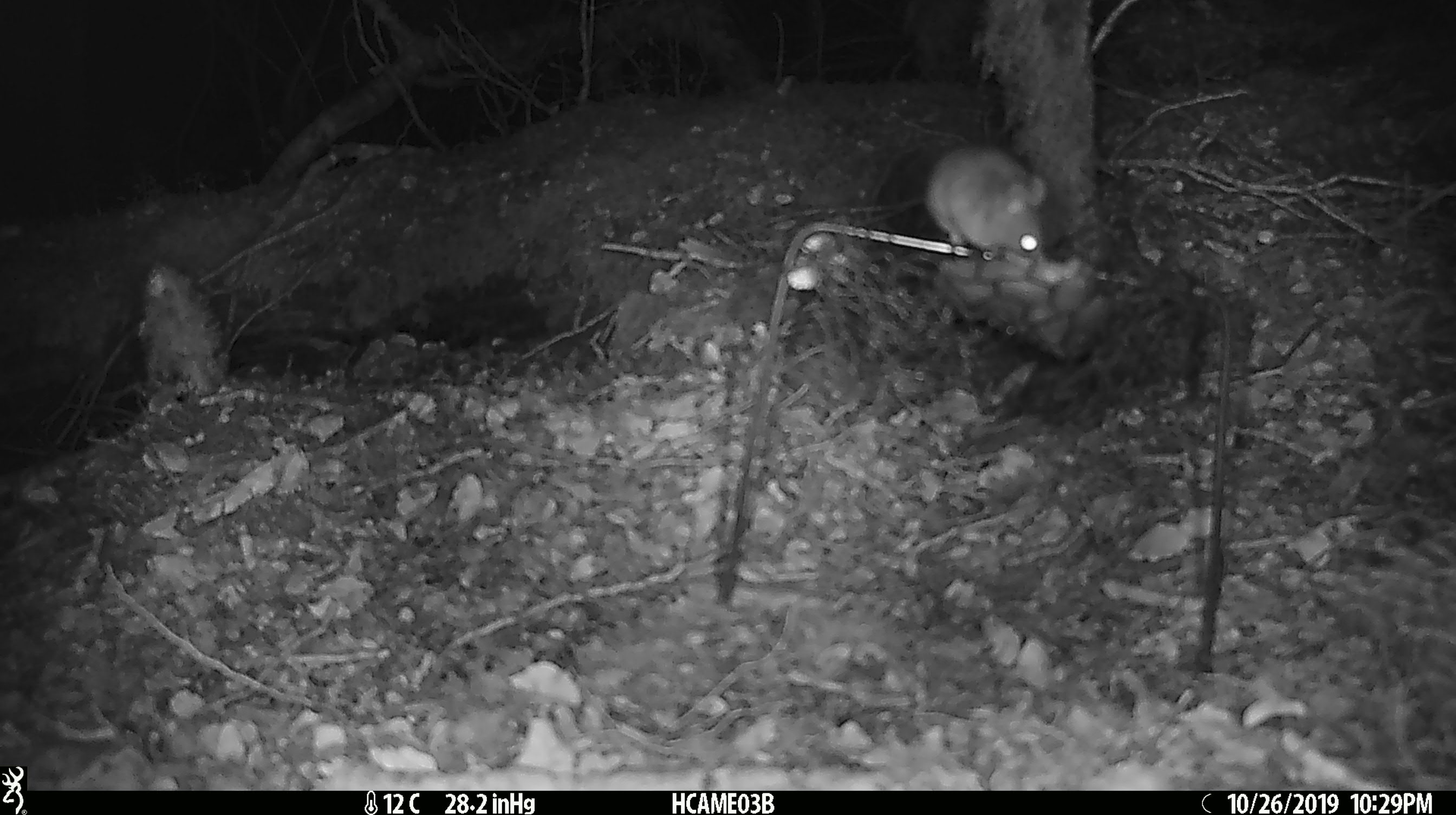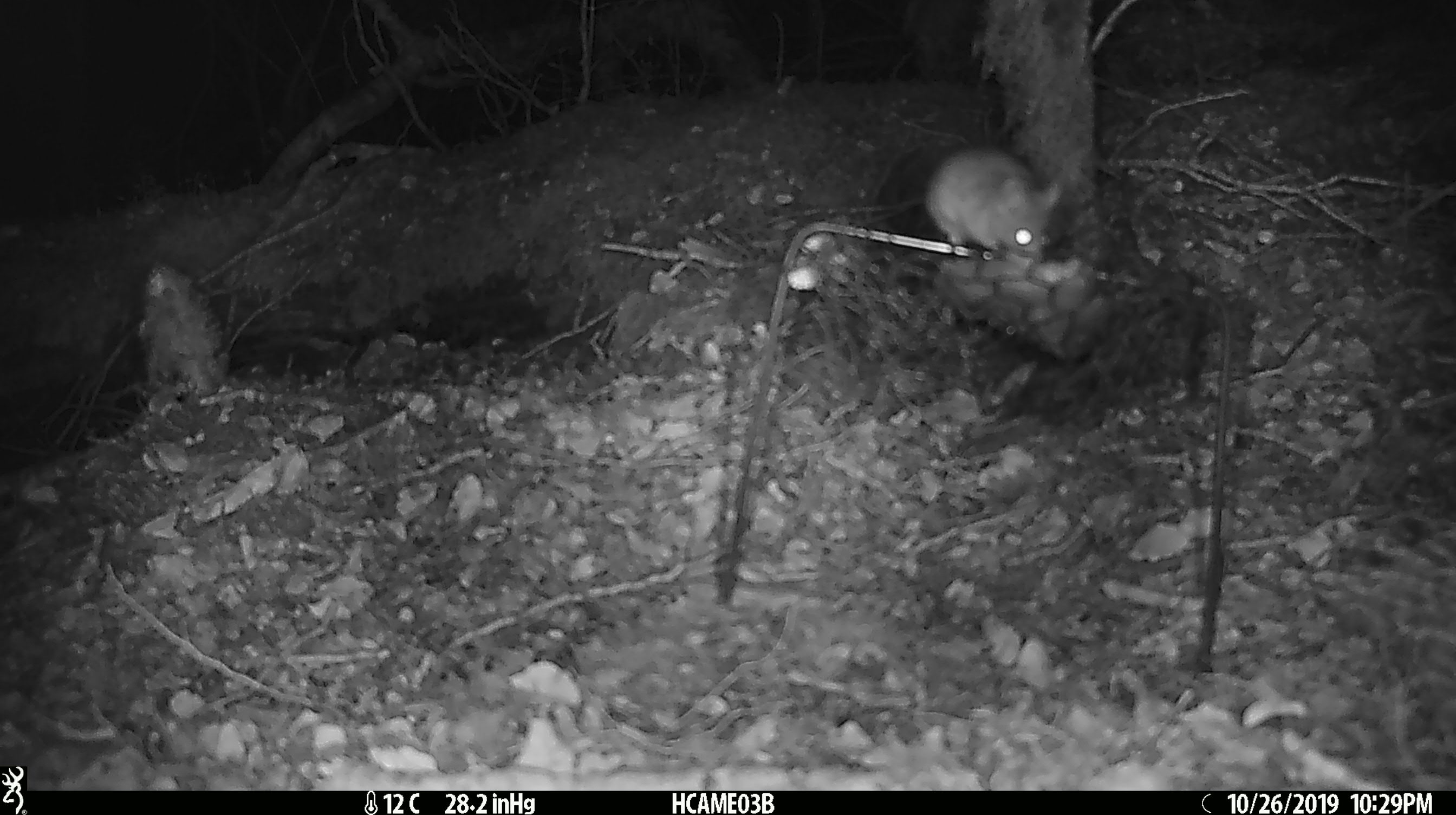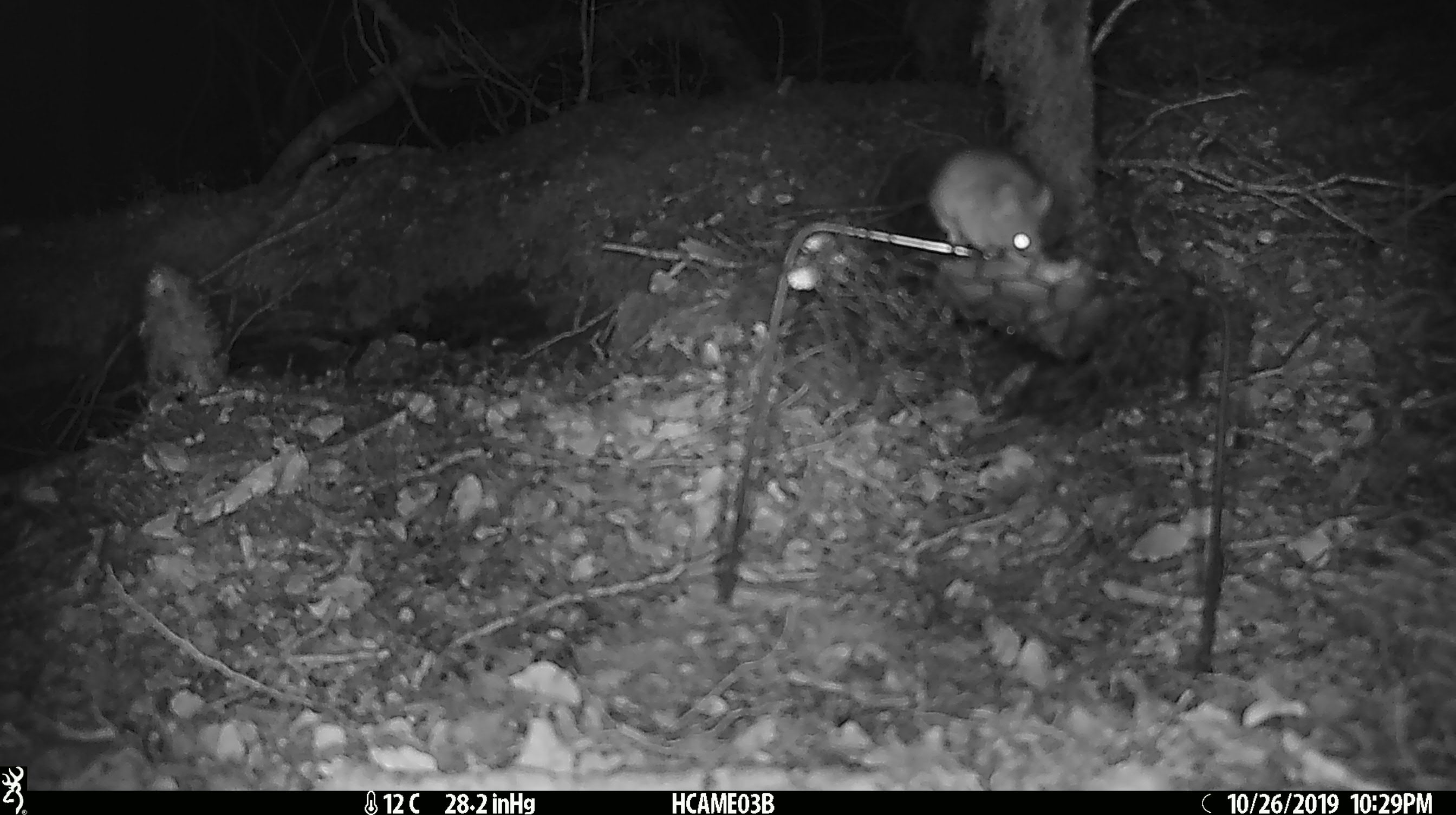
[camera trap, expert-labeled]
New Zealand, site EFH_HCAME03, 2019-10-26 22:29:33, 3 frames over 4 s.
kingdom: Animalia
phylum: Chordata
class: Mammalia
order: Rodentia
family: Muridae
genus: Mus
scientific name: Mus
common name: mouse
Mouse (Mus).